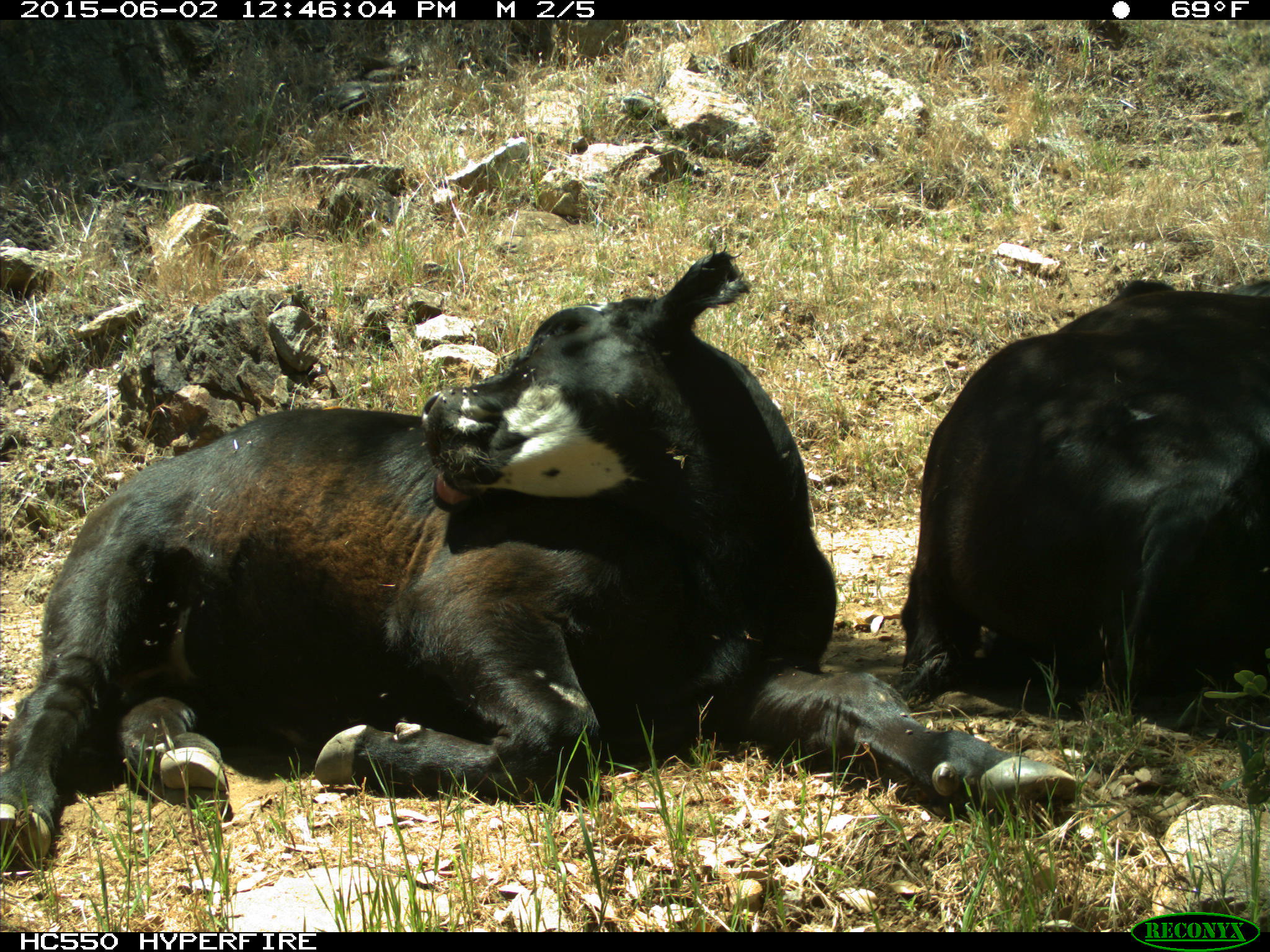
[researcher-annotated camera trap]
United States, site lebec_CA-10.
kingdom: Animalia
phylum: Chordata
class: Mammalia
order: Artiodactyla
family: Bovidae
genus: Bos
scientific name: Bos taurus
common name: domestic cow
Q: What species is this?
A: Bos taurus (domestic cow).